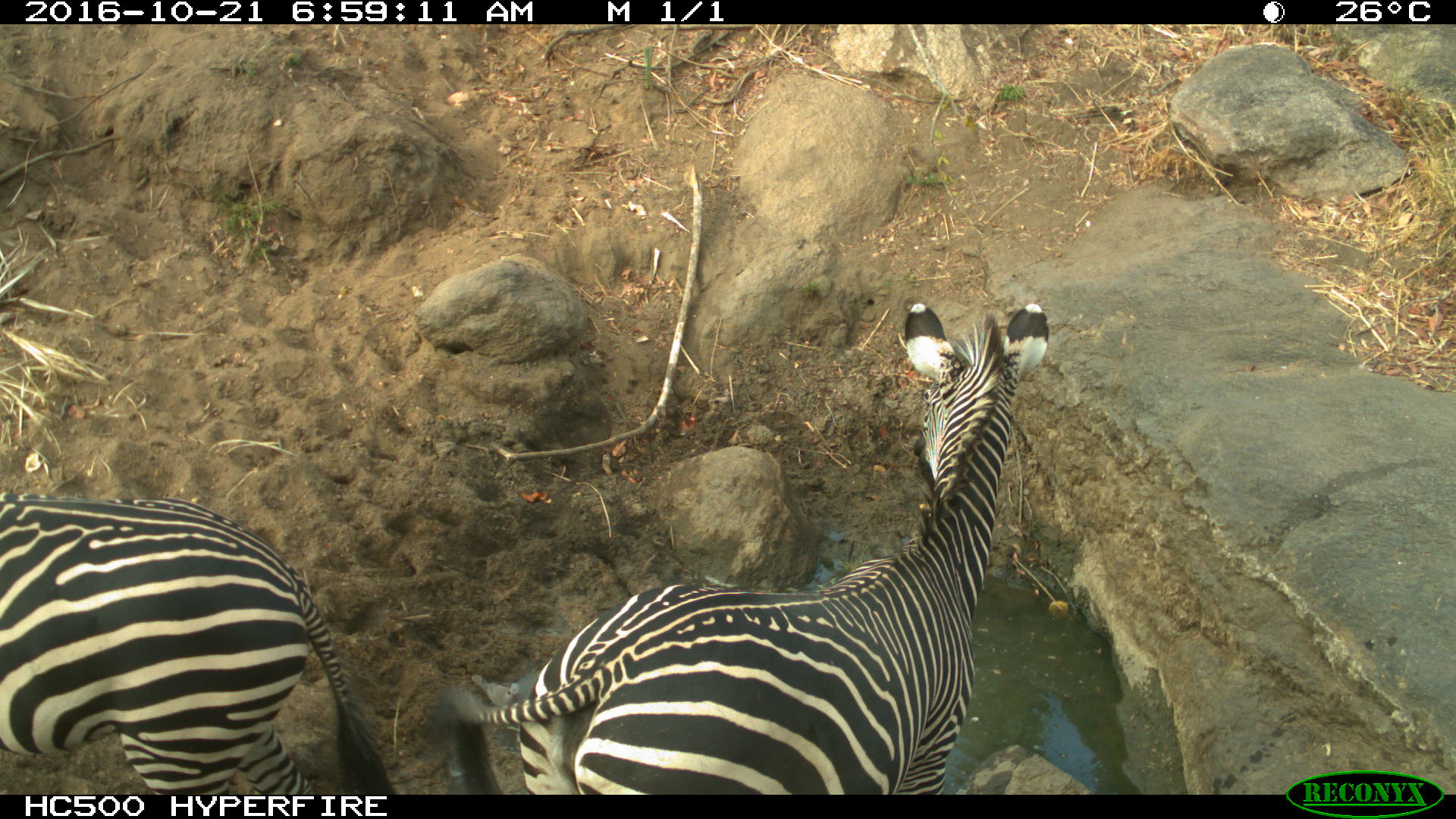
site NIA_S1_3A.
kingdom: Animalia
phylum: Chordata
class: Mammalia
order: Perissodactyla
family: Equidae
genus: Equus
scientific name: Equus quagga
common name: plains zebra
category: zebraplains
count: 2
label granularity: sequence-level